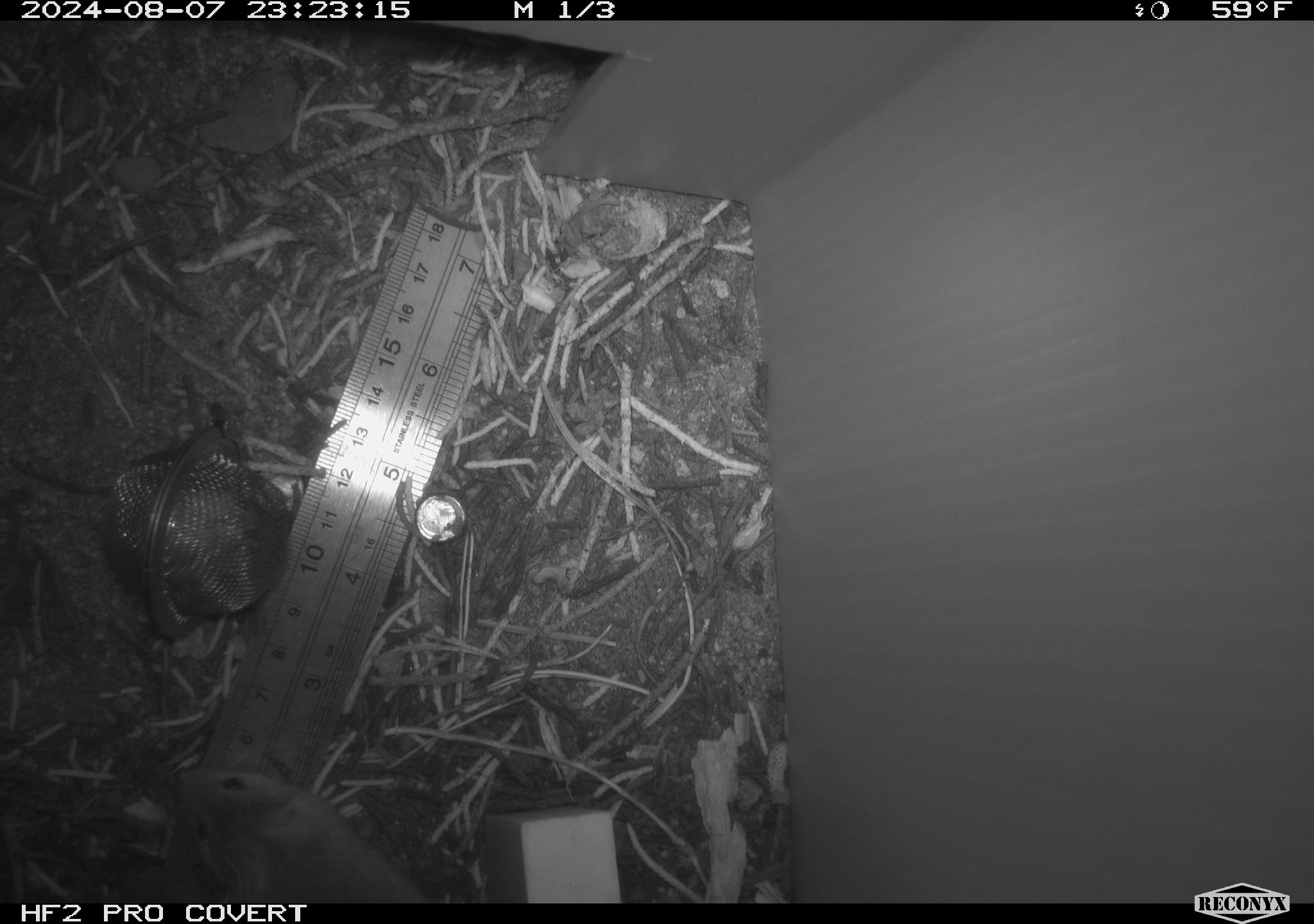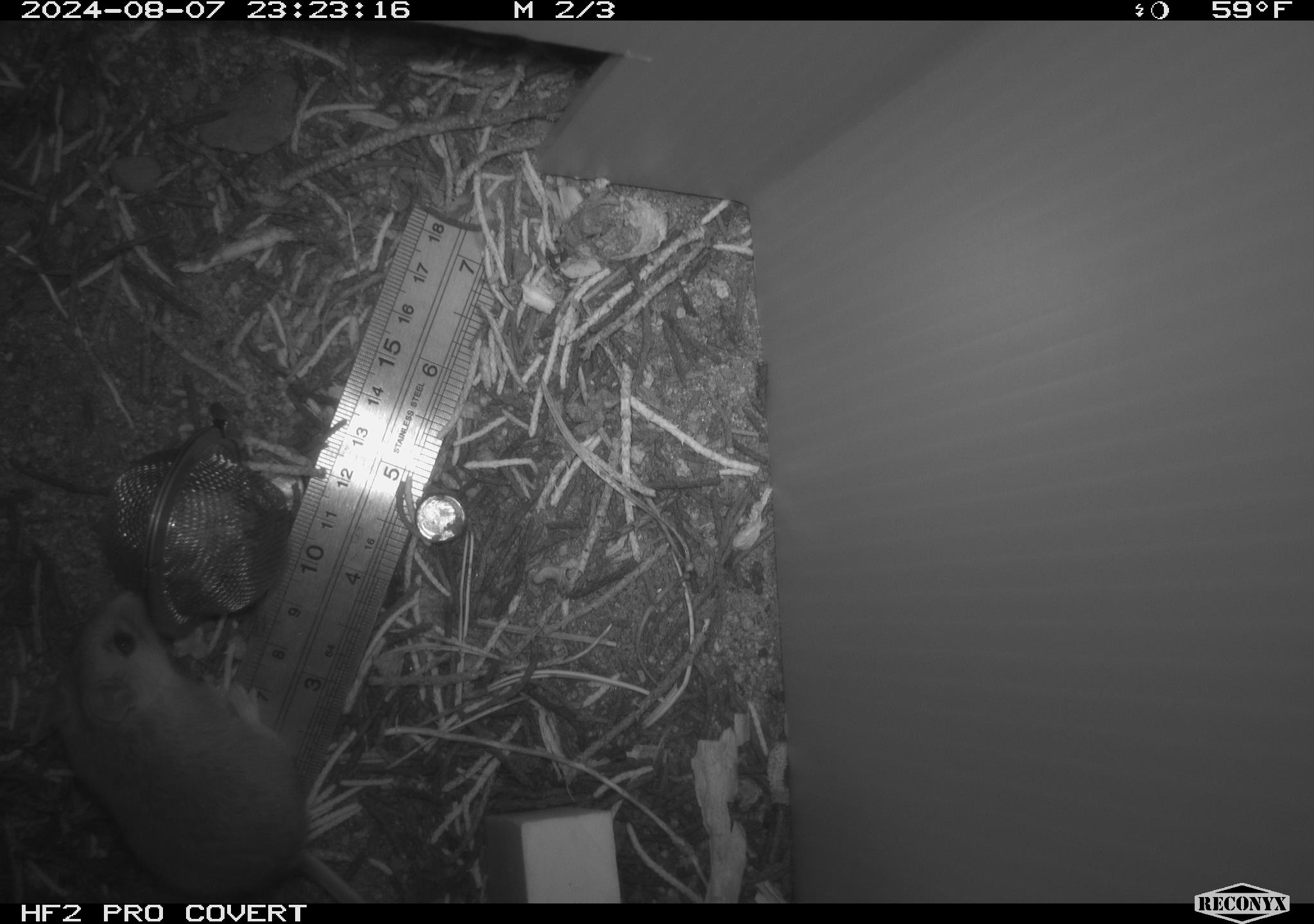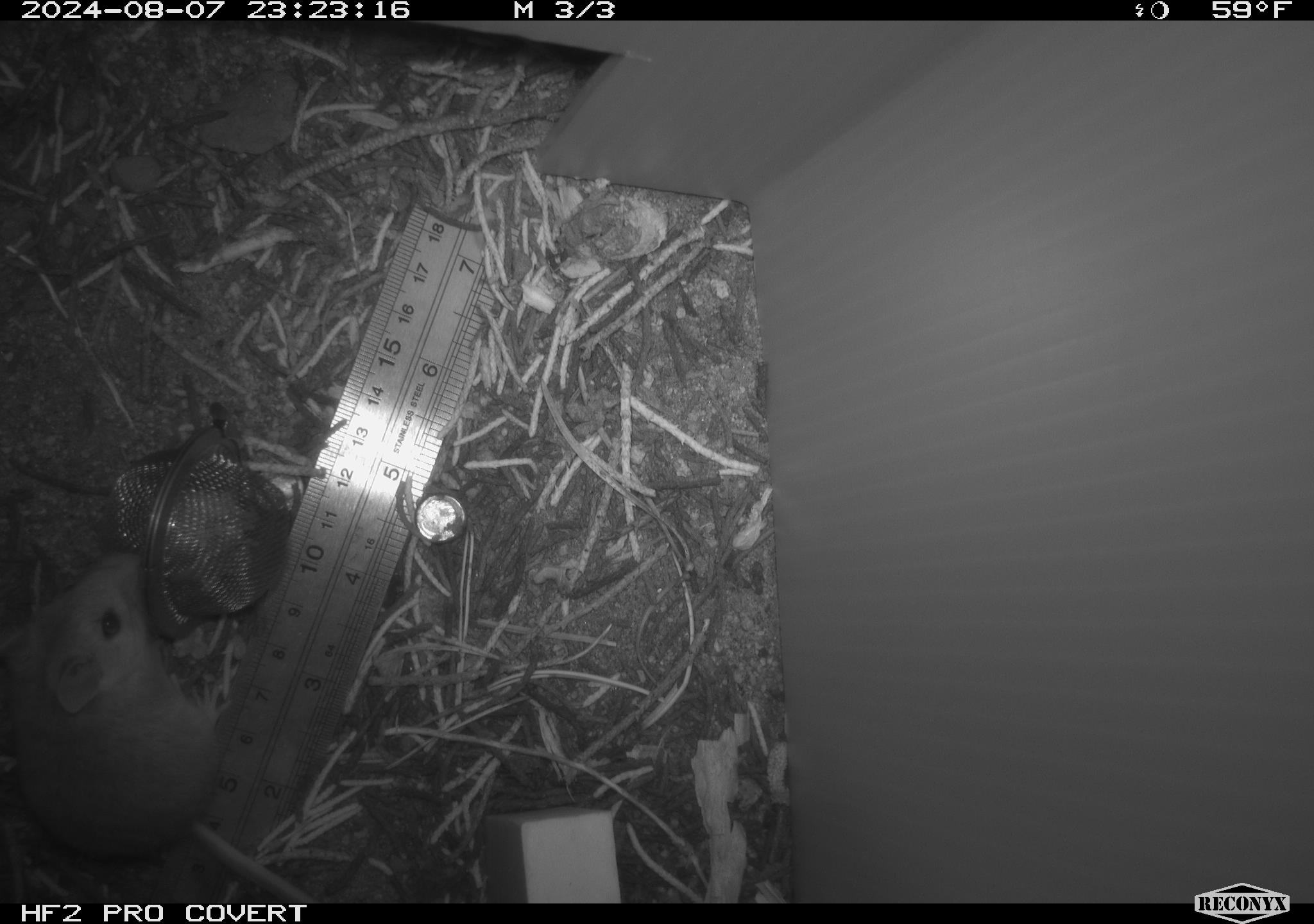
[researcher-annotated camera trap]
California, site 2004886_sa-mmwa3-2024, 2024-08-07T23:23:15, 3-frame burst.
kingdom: Animalia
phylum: Chordata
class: Mammalia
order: Rodentia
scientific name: Rodentia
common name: mouse species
Mouse species (Rodentia).